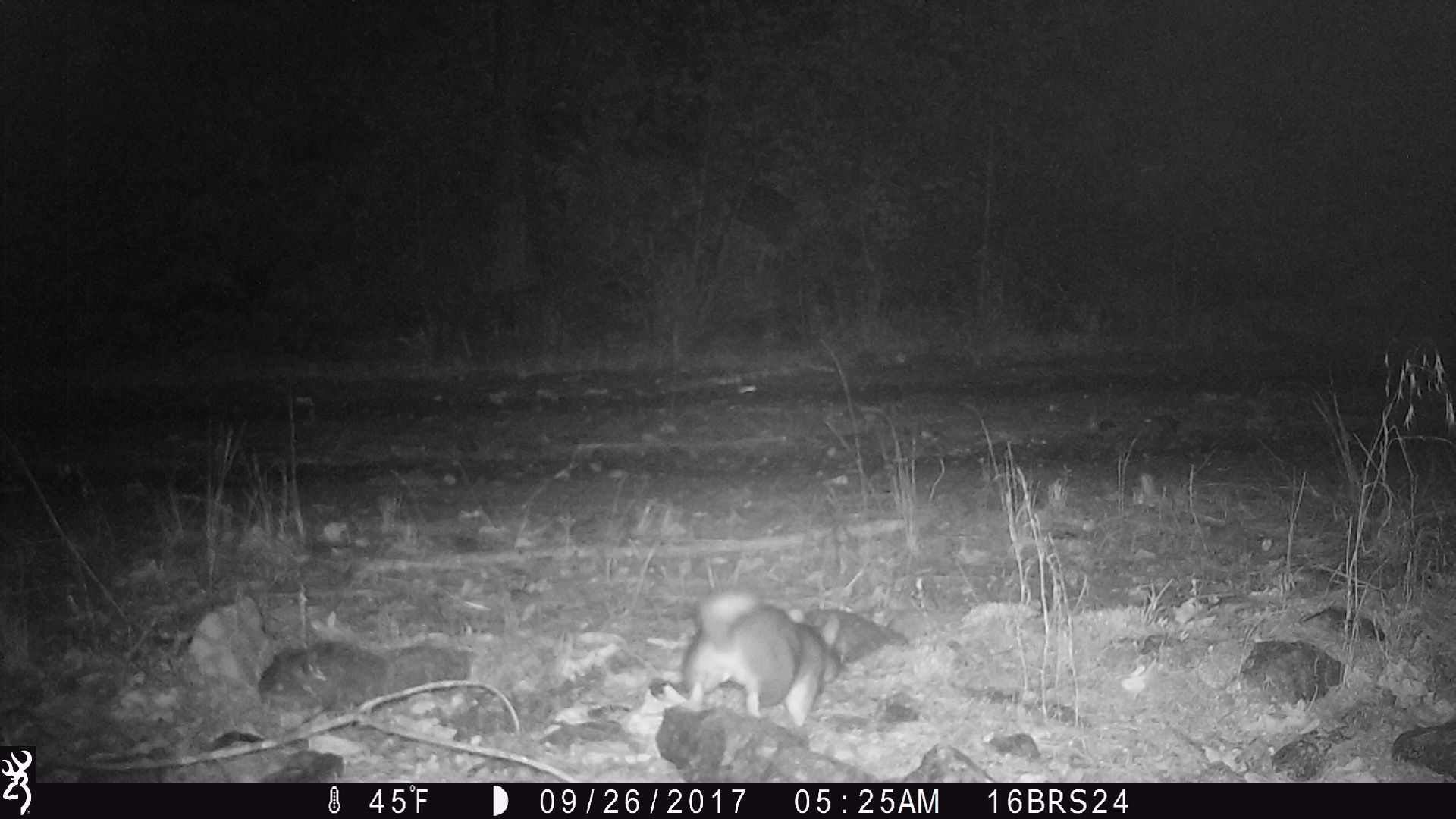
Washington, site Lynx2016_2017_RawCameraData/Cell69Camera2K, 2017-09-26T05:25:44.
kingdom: Animalia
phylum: Chordata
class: Mammalia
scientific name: Mammalia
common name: small mammal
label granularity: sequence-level